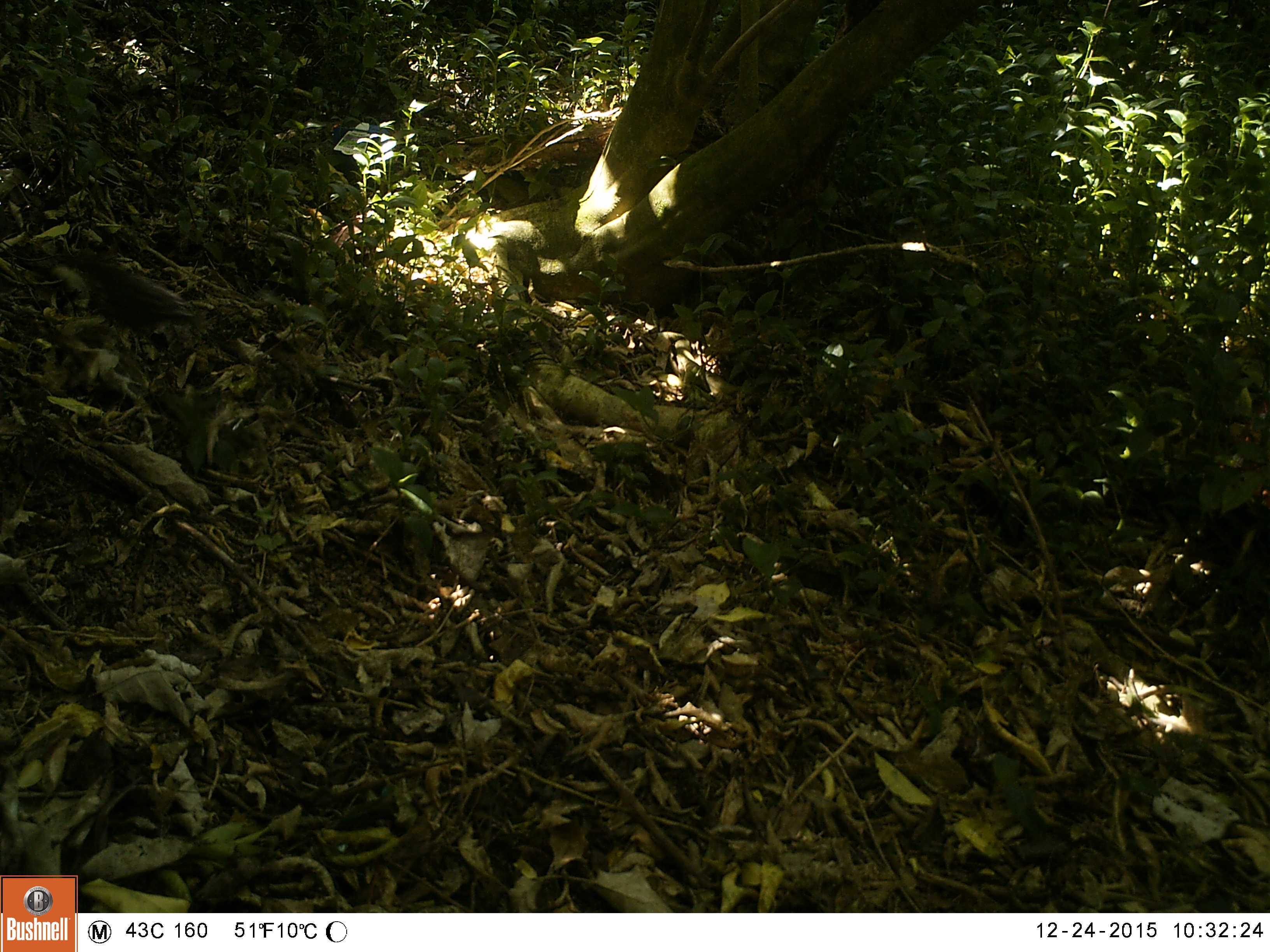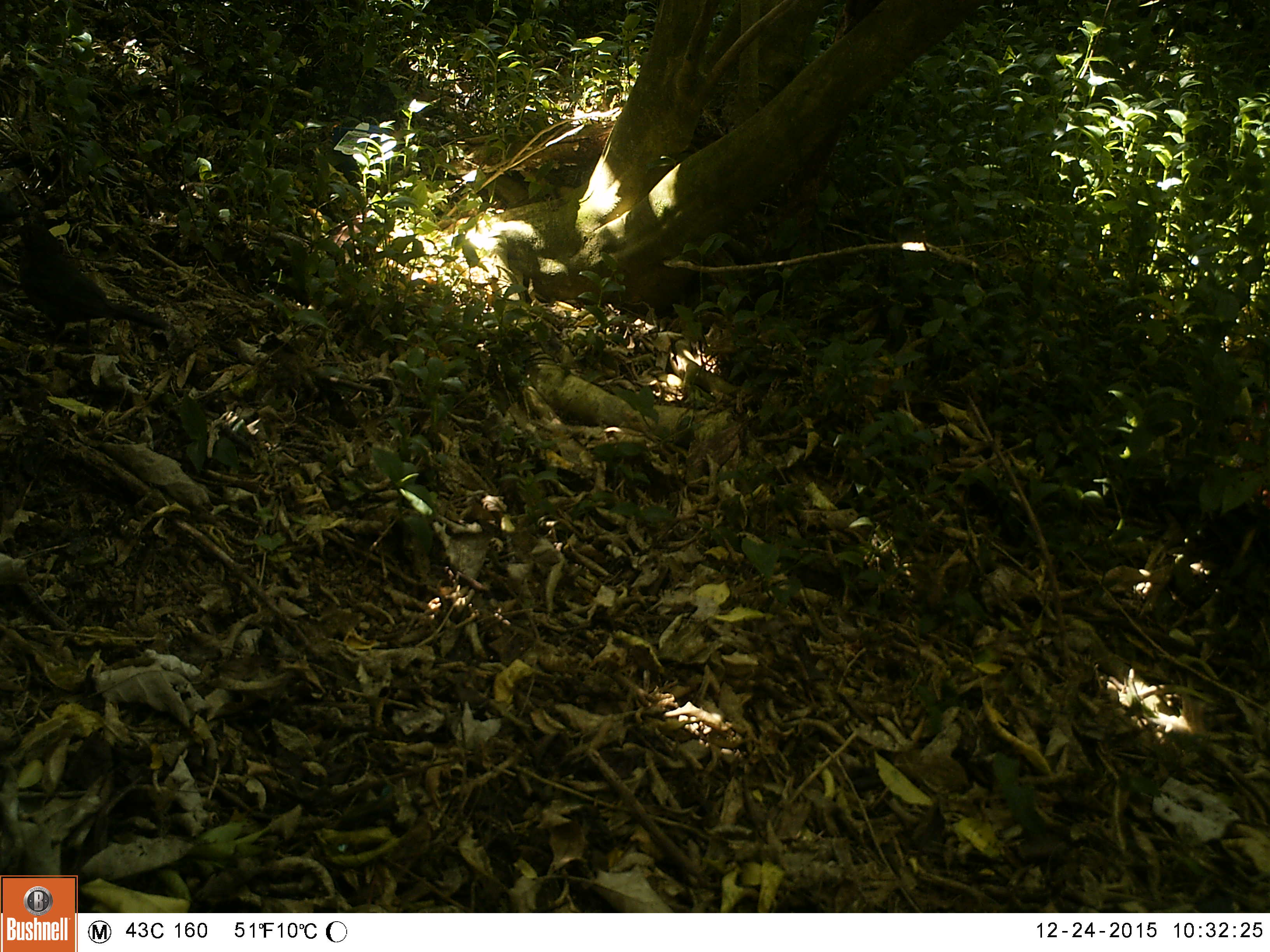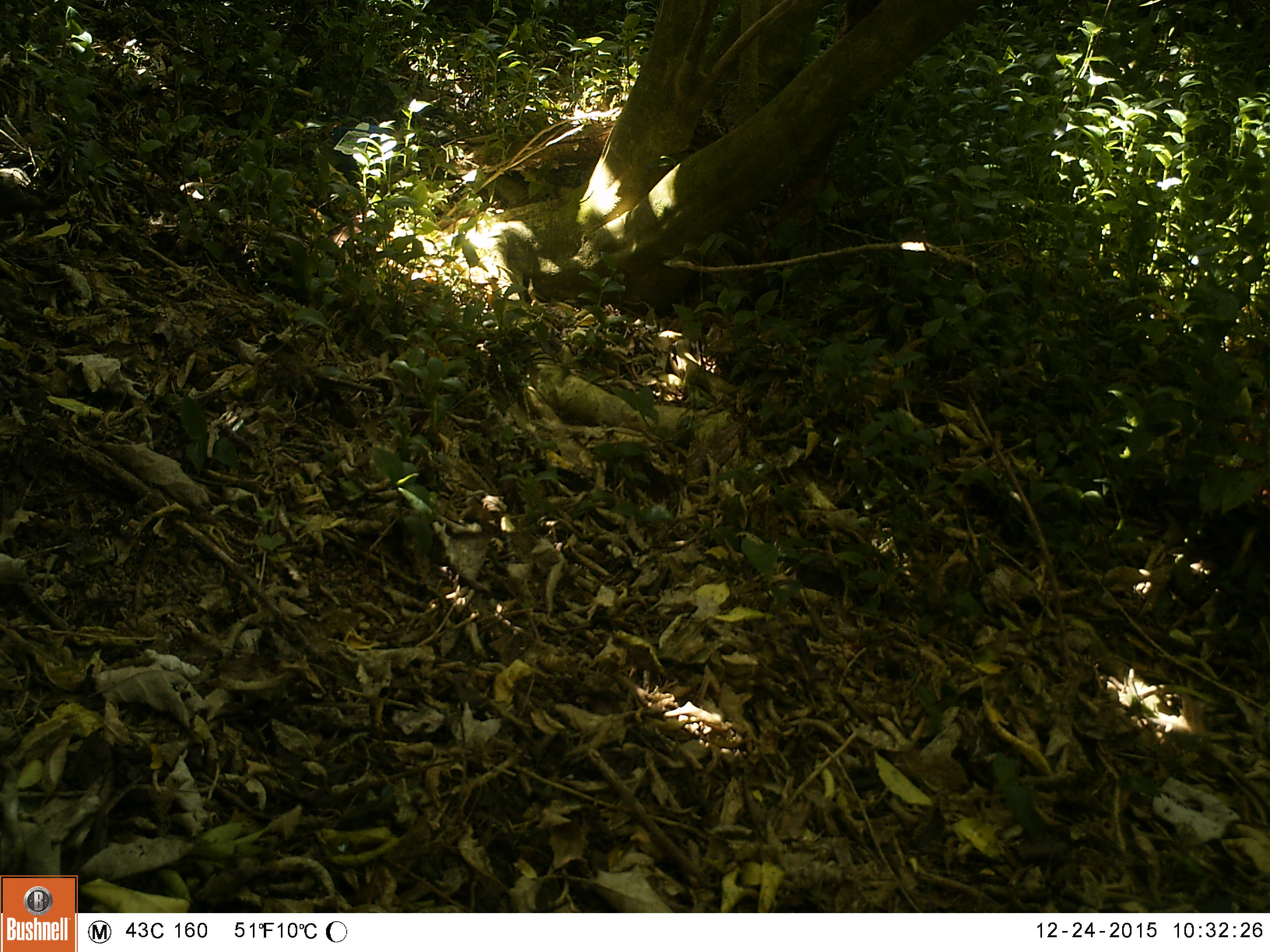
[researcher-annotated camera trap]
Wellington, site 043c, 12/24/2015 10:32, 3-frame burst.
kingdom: Animalia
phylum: Chordata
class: Aves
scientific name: Aves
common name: bird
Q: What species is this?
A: Bird (Aves).